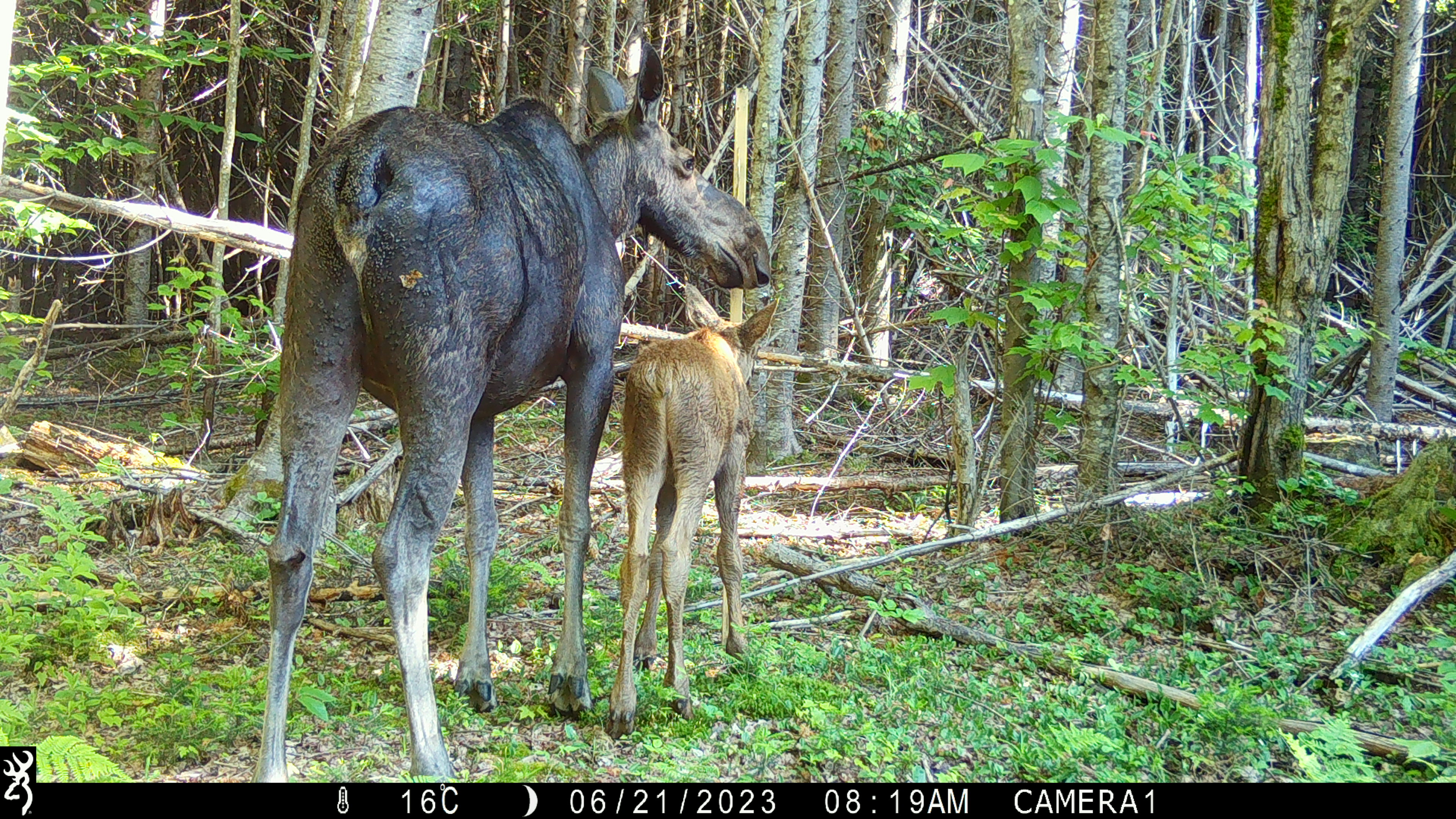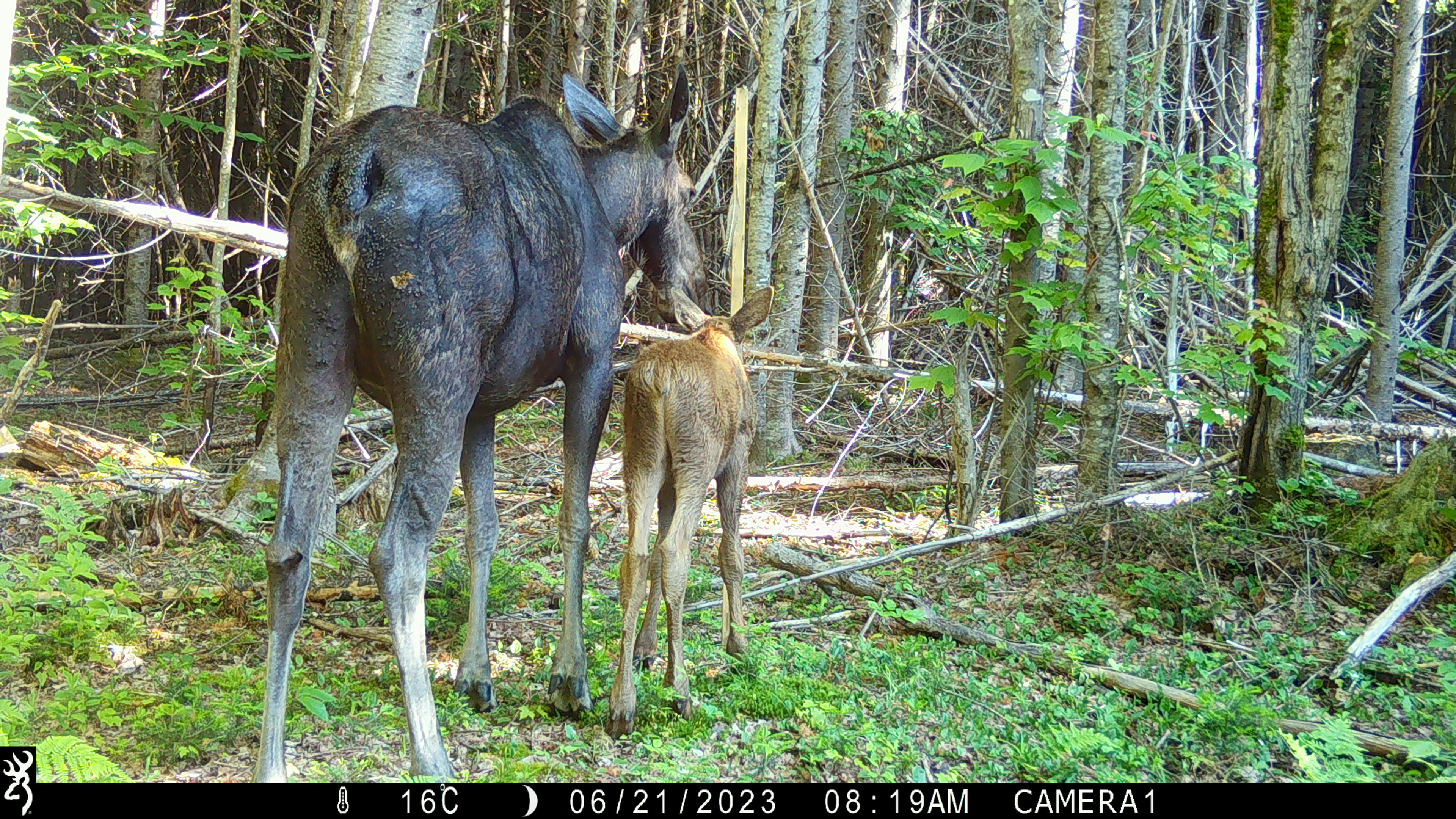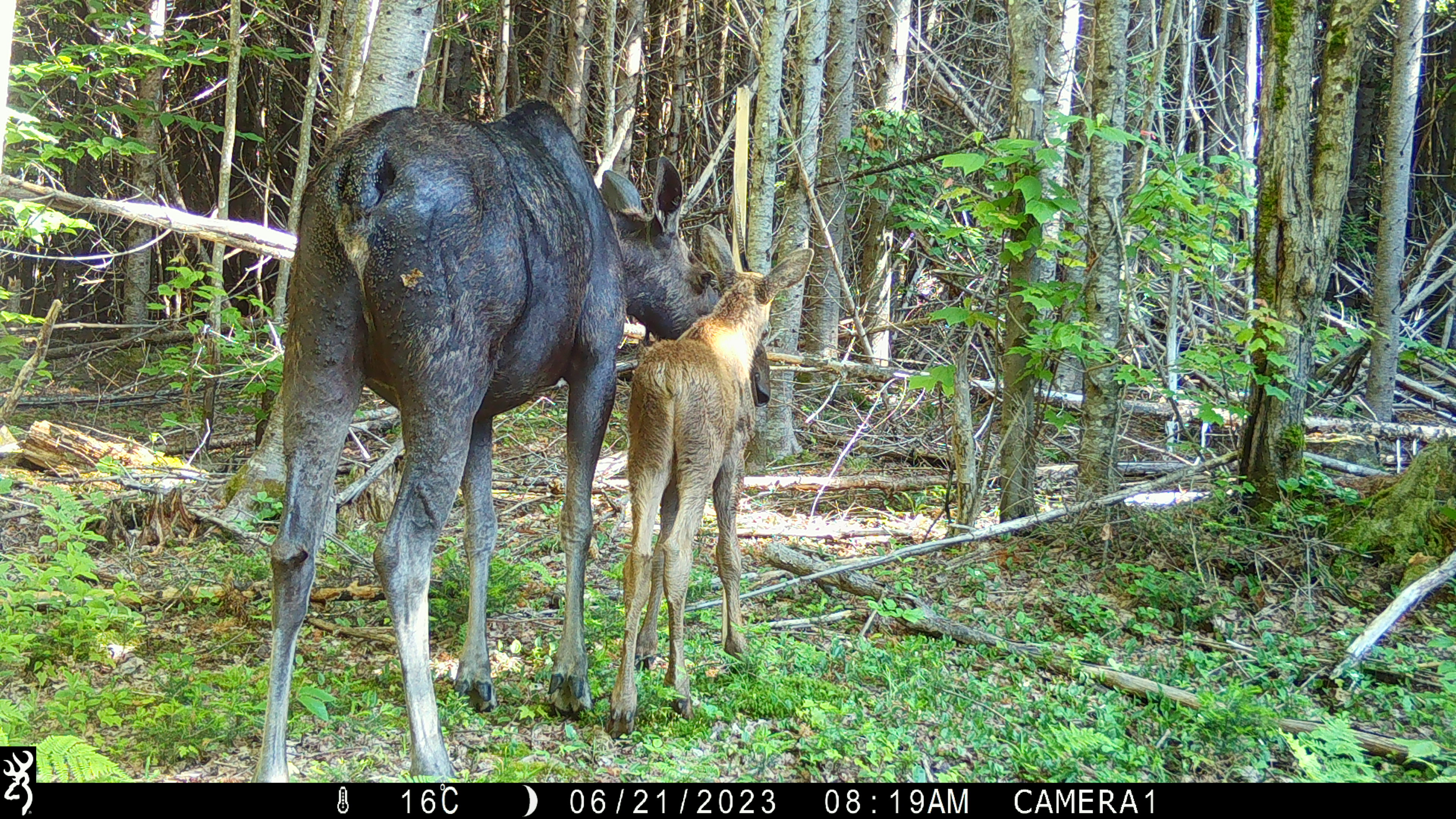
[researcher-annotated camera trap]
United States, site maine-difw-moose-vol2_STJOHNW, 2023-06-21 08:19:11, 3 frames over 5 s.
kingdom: Animalia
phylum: Chordata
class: Mammalia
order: Artiodactyla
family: Cervidae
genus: Alces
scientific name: Alces alces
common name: moose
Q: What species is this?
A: Moose (Alces alces).